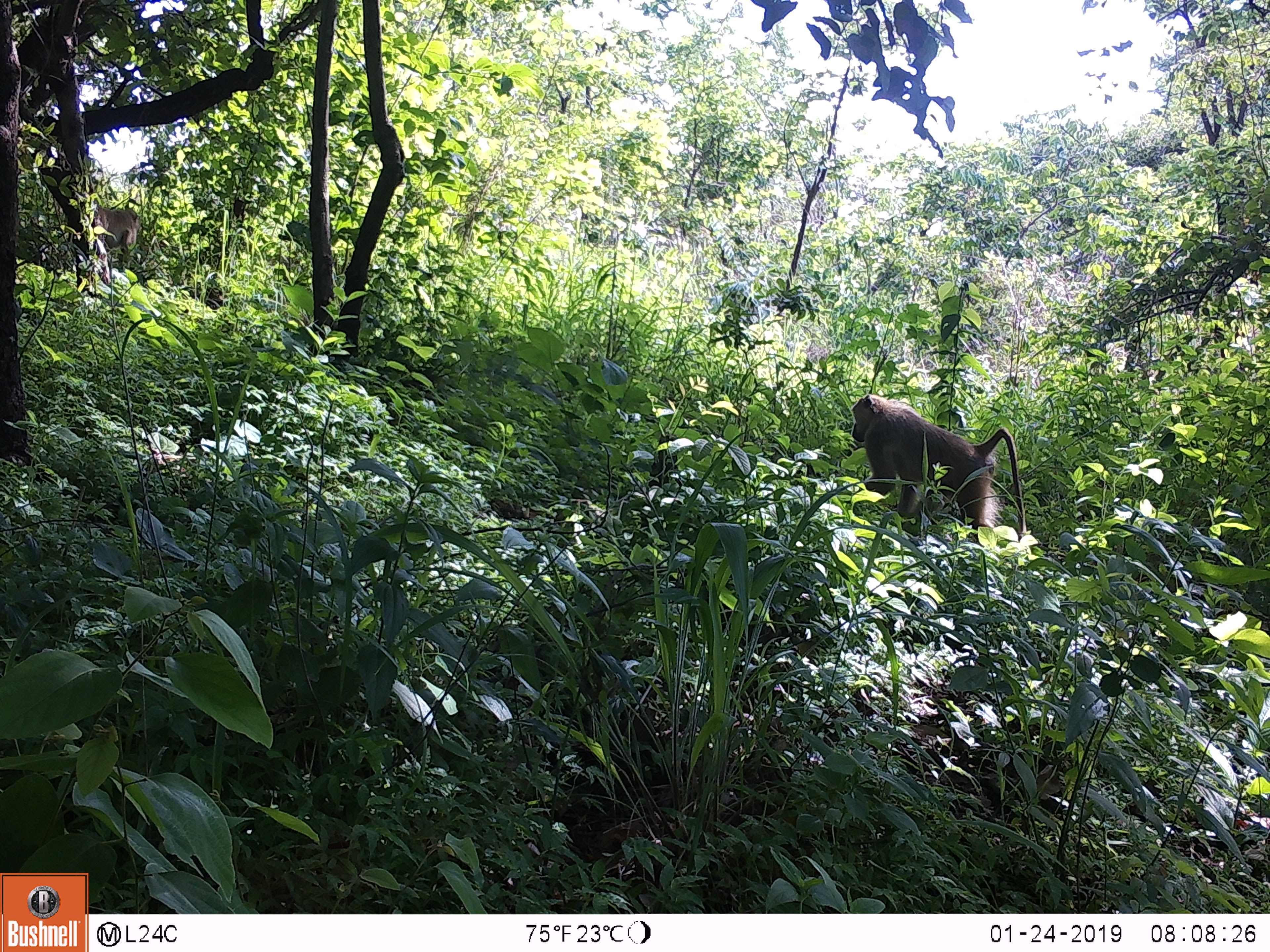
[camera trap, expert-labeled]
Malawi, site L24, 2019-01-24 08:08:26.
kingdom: Animalia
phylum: Chordata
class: Mammalia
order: Primates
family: Cercopithecidae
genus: Papio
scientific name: Papio cynocephalus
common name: yellow baboon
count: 2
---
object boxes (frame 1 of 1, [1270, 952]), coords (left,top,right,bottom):
yellow baboon: (838,390,1057,579); (79,195,153,271)